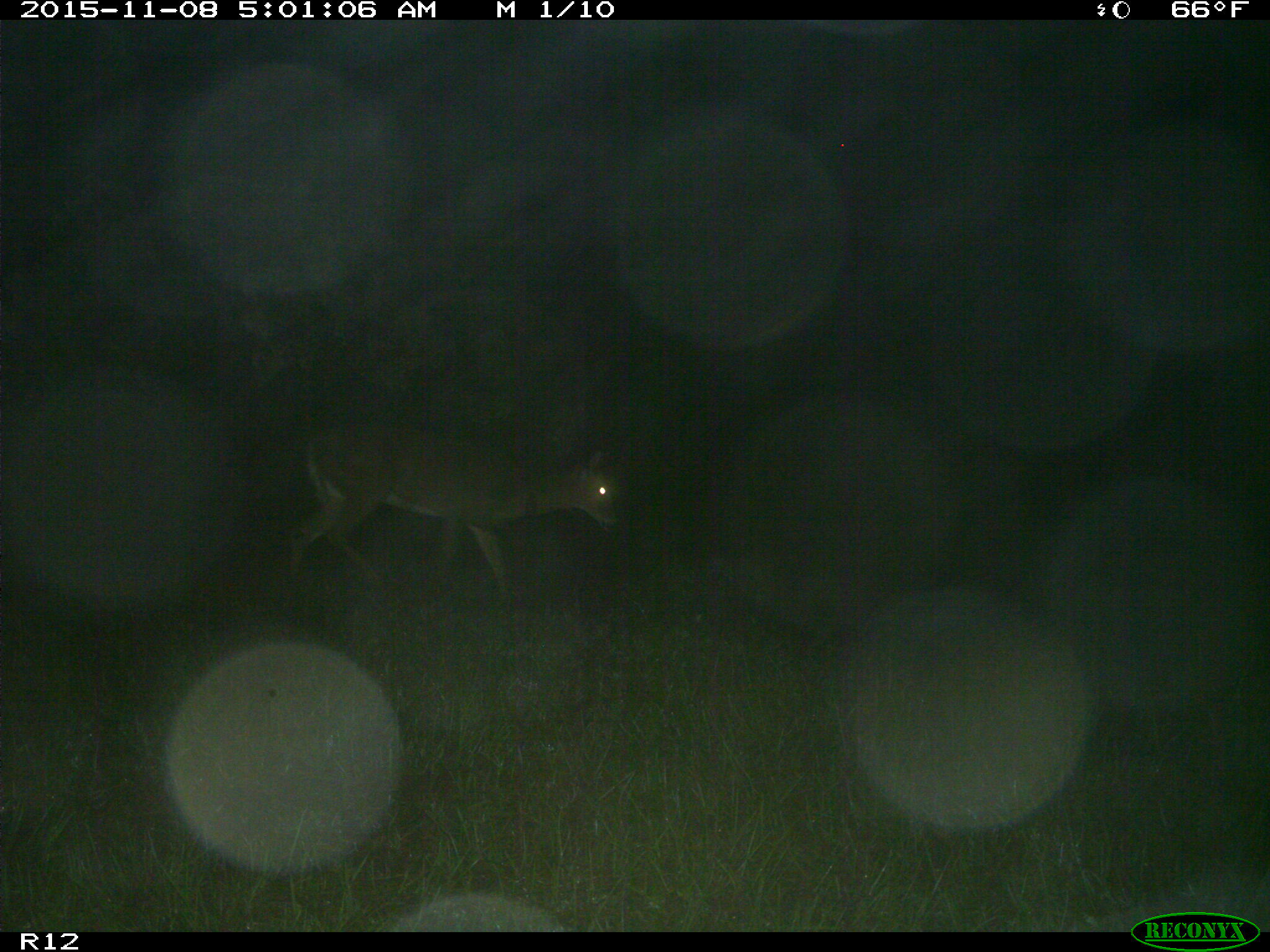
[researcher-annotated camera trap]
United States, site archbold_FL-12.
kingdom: Animalia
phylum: Chordata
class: Mammalia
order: Artiodactyla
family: Cervidae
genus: Odocoileus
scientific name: Odocoileus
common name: deer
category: unidentified deer